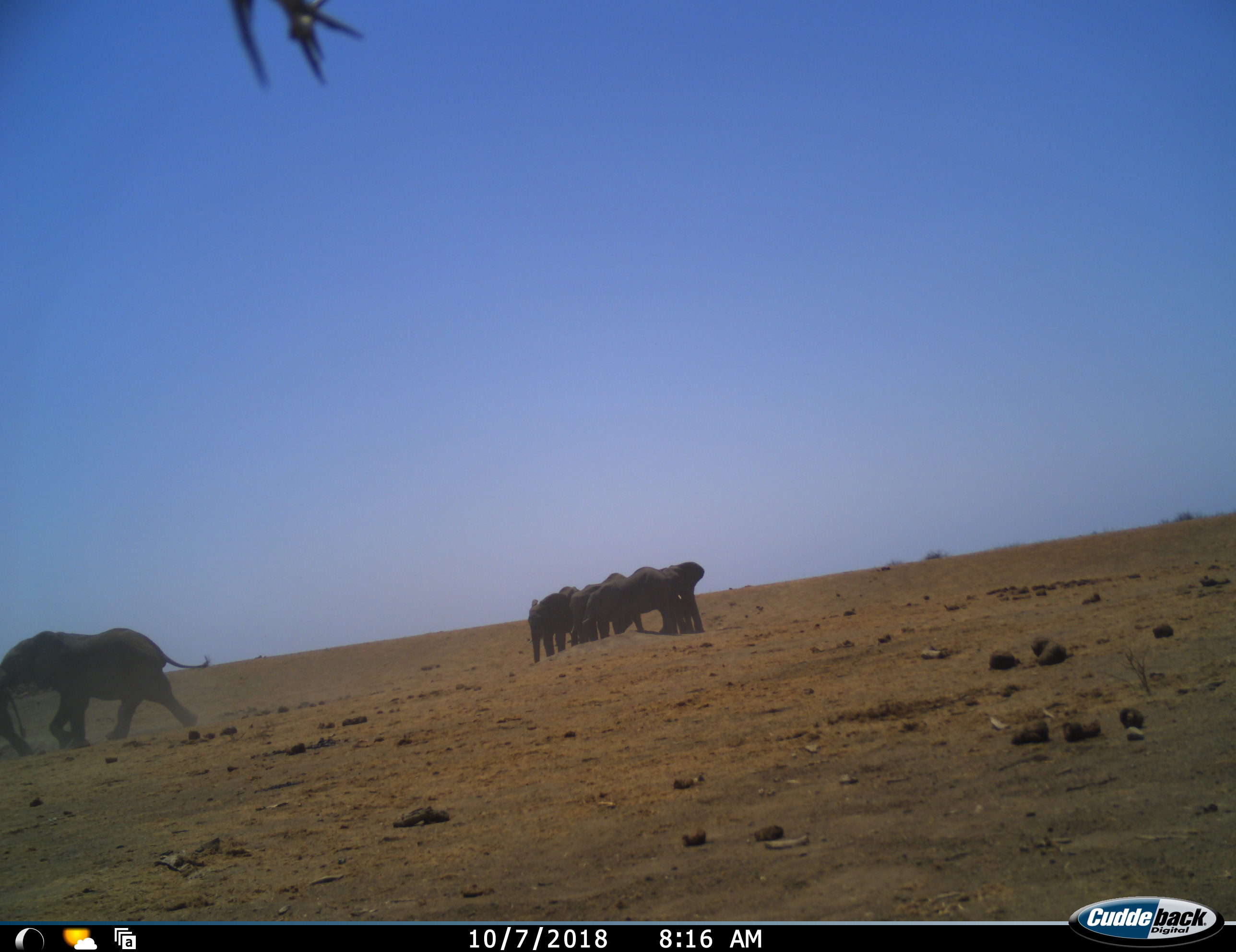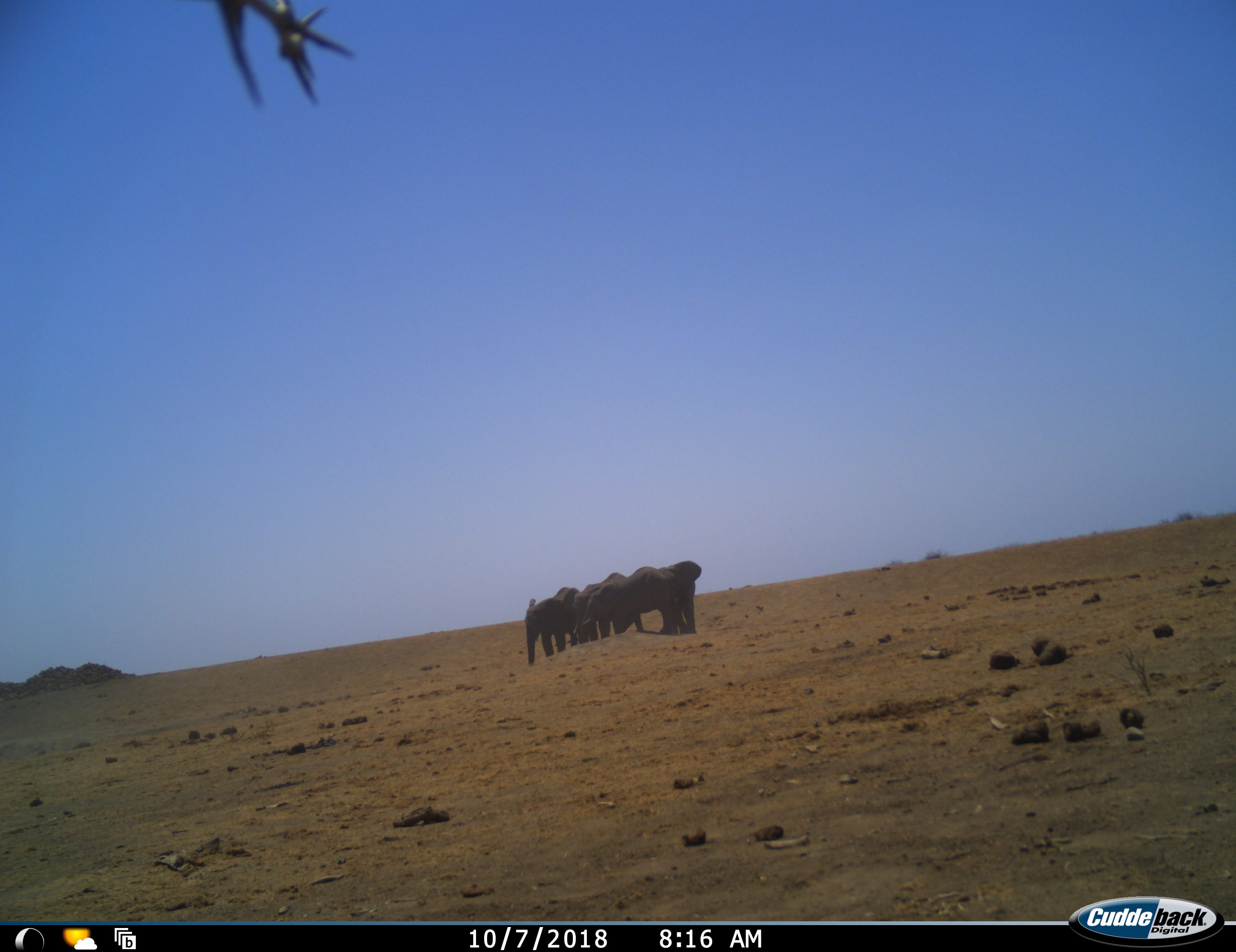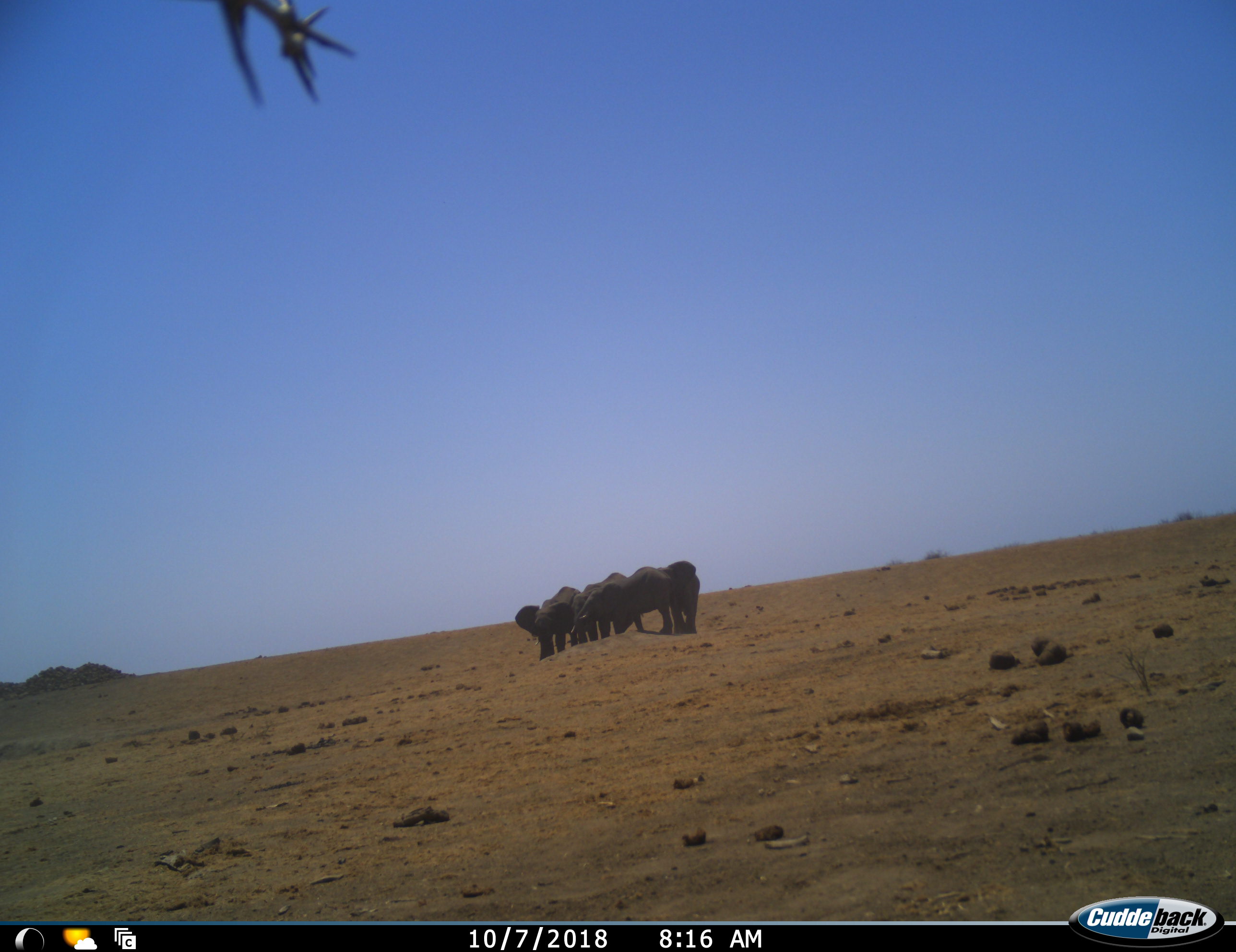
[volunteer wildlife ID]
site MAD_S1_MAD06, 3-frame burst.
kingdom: Animalia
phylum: Chordata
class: Mammalia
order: Proboscidea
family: Elephantidae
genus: Loxodonta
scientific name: Loxodonta africana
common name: african bush elephant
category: elephant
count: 5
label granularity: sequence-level